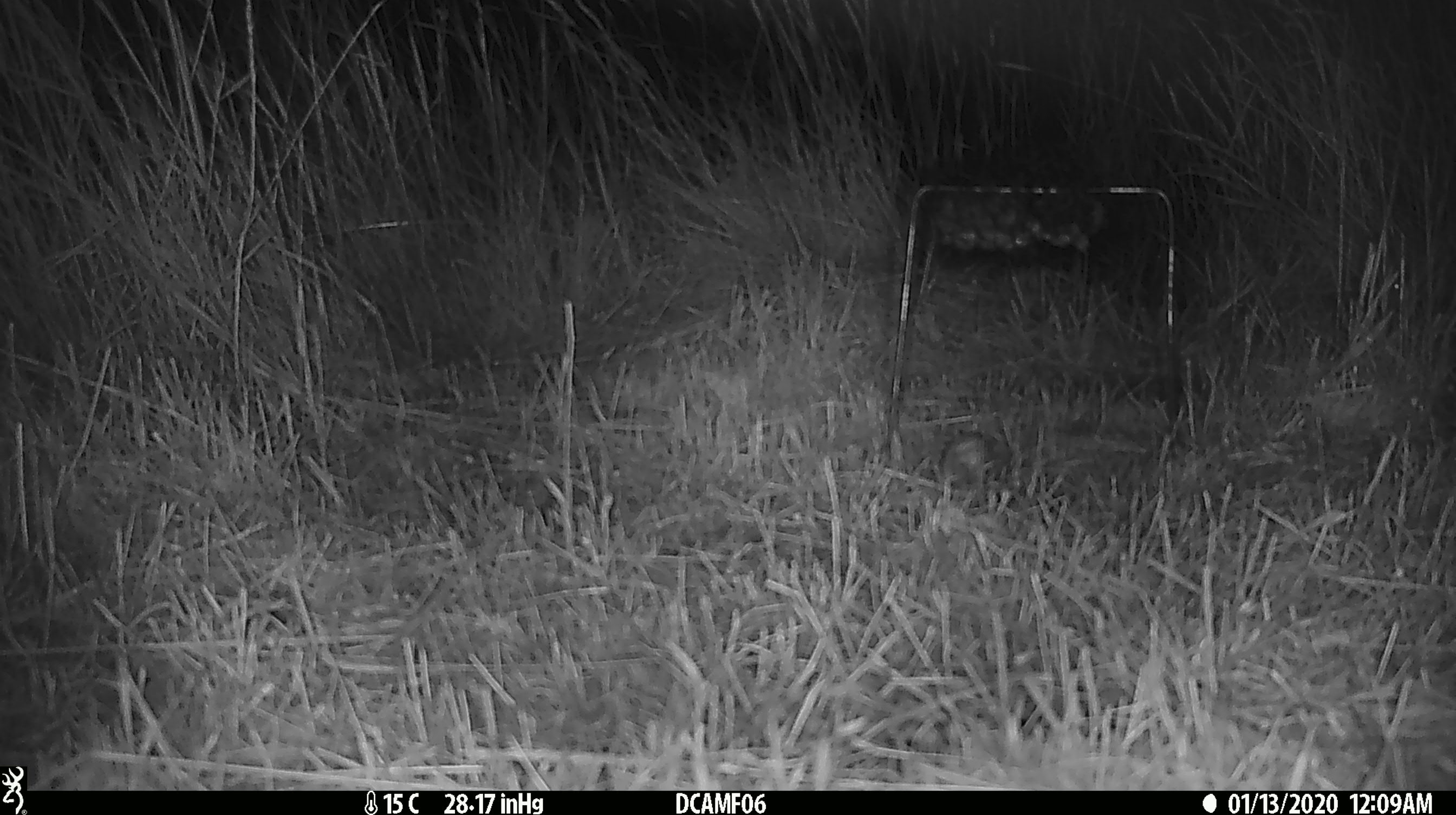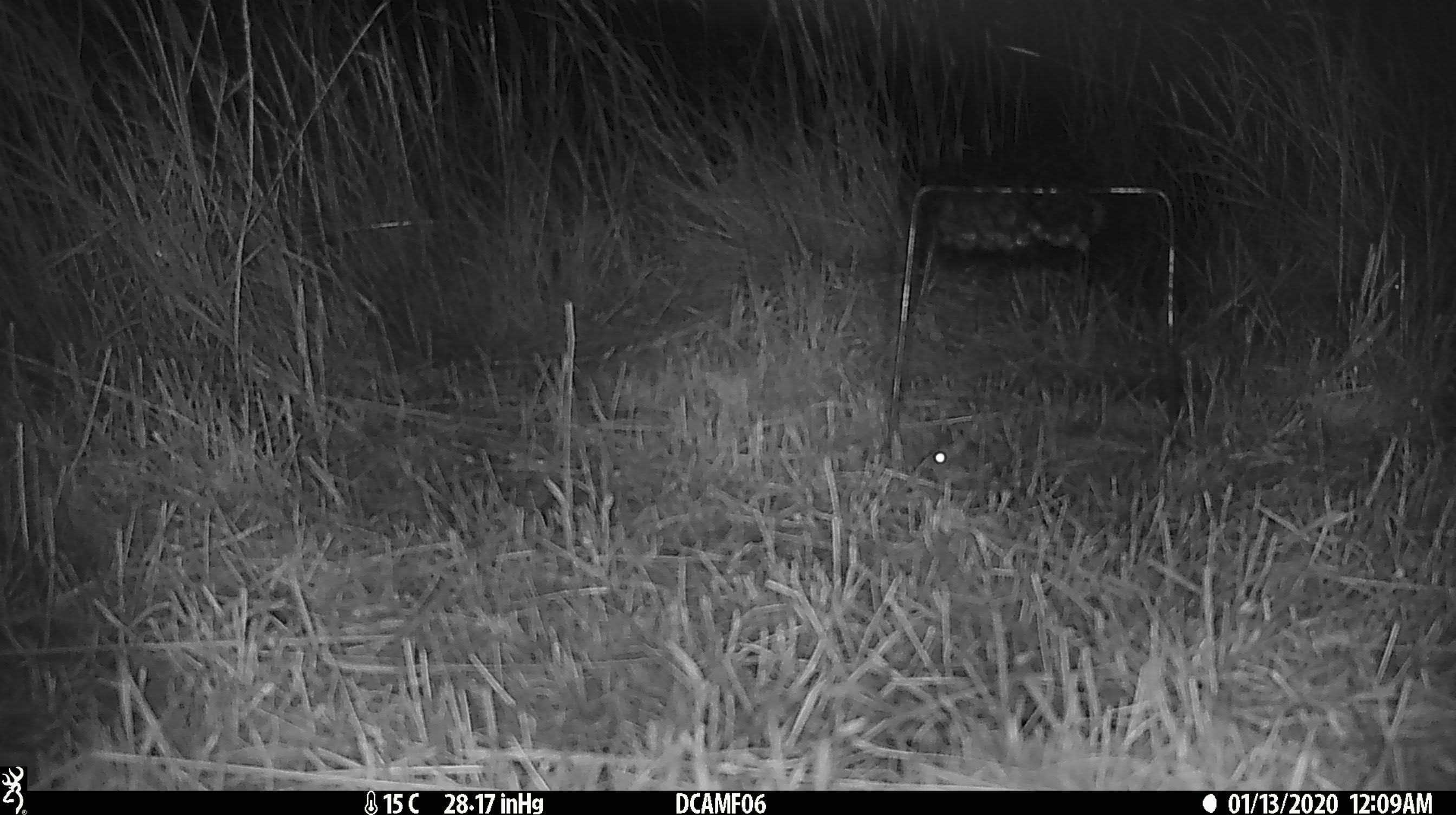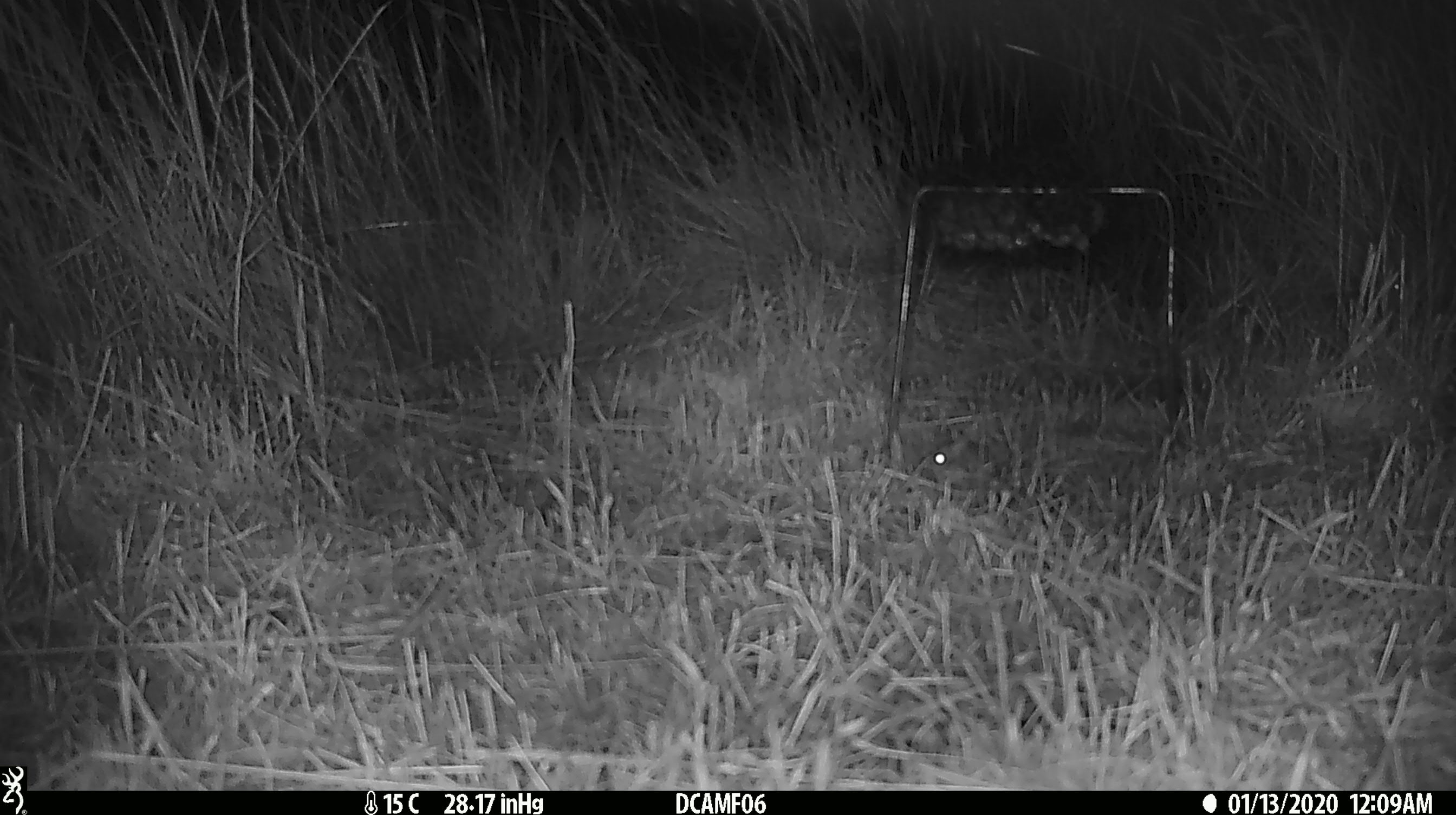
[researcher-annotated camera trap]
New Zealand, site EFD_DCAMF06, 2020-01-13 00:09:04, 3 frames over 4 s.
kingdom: Animalia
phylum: Chordata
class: Mammalia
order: Rodentia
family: Muridae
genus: Mus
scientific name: Mus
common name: mouse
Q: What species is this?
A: Mouse (Mus).